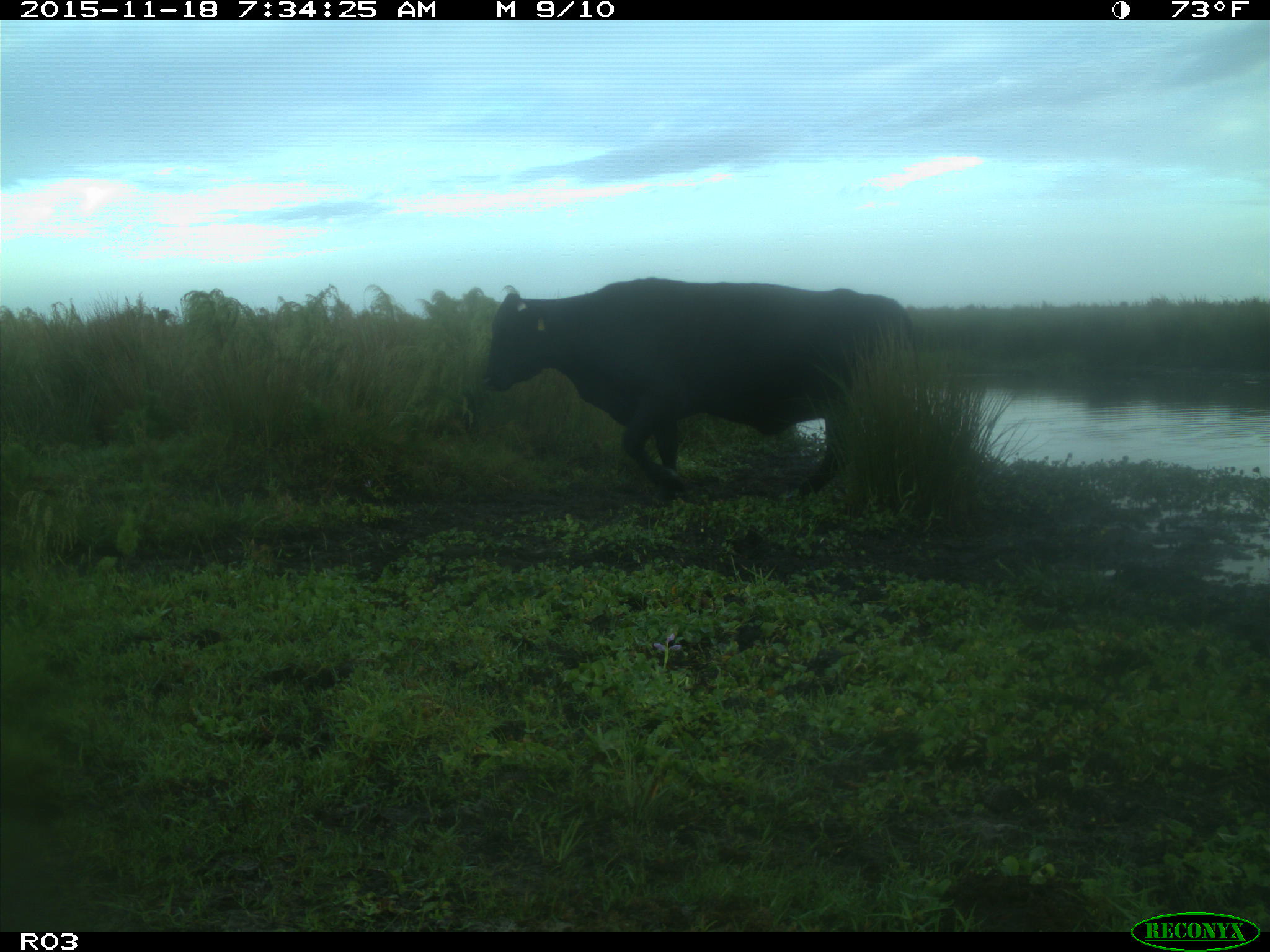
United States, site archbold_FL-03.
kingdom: Animalia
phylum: Chordata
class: Mammalia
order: Artiodactyla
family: Bovidae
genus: Bos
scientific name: Bos taurus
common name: domestic cow